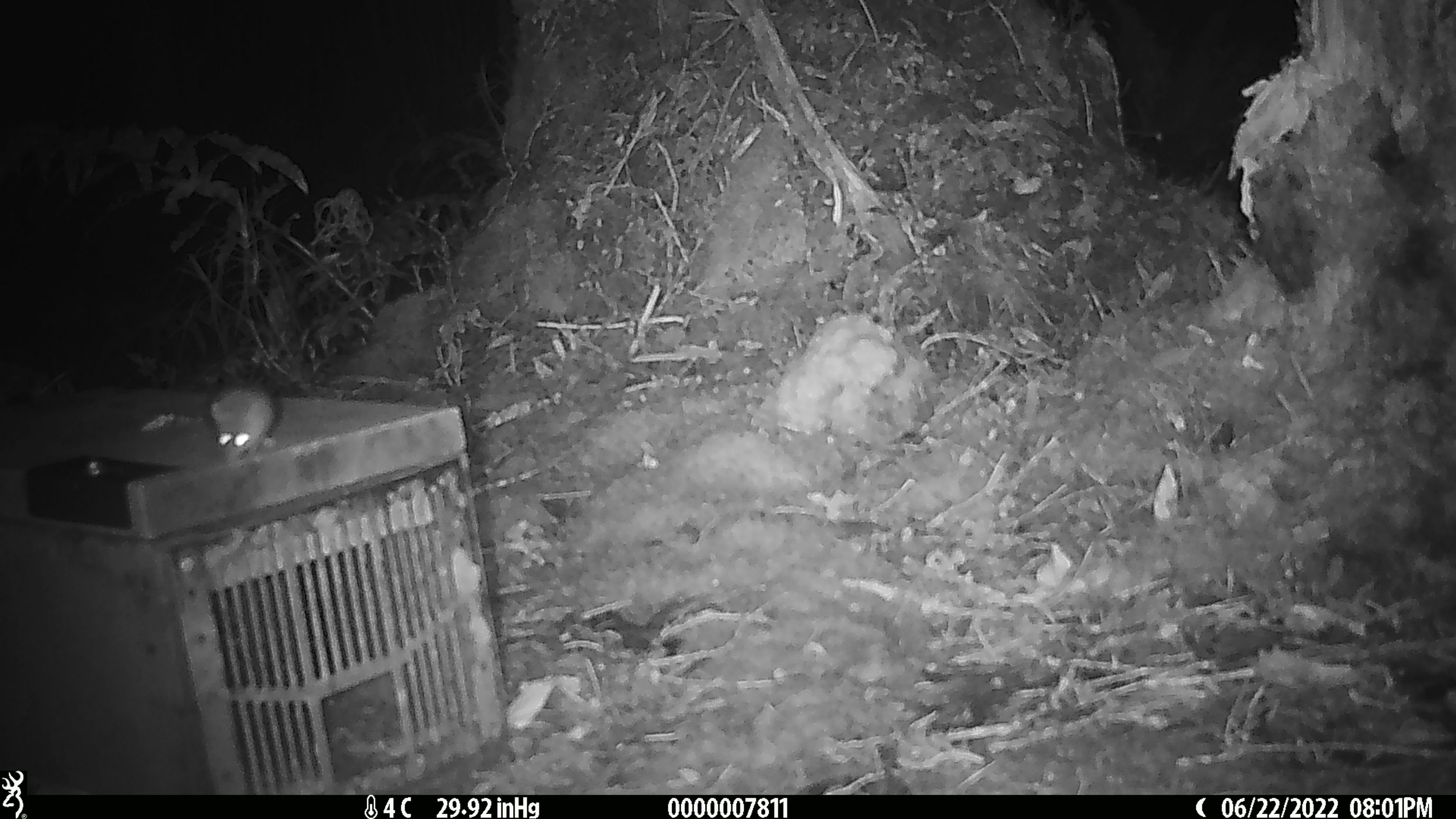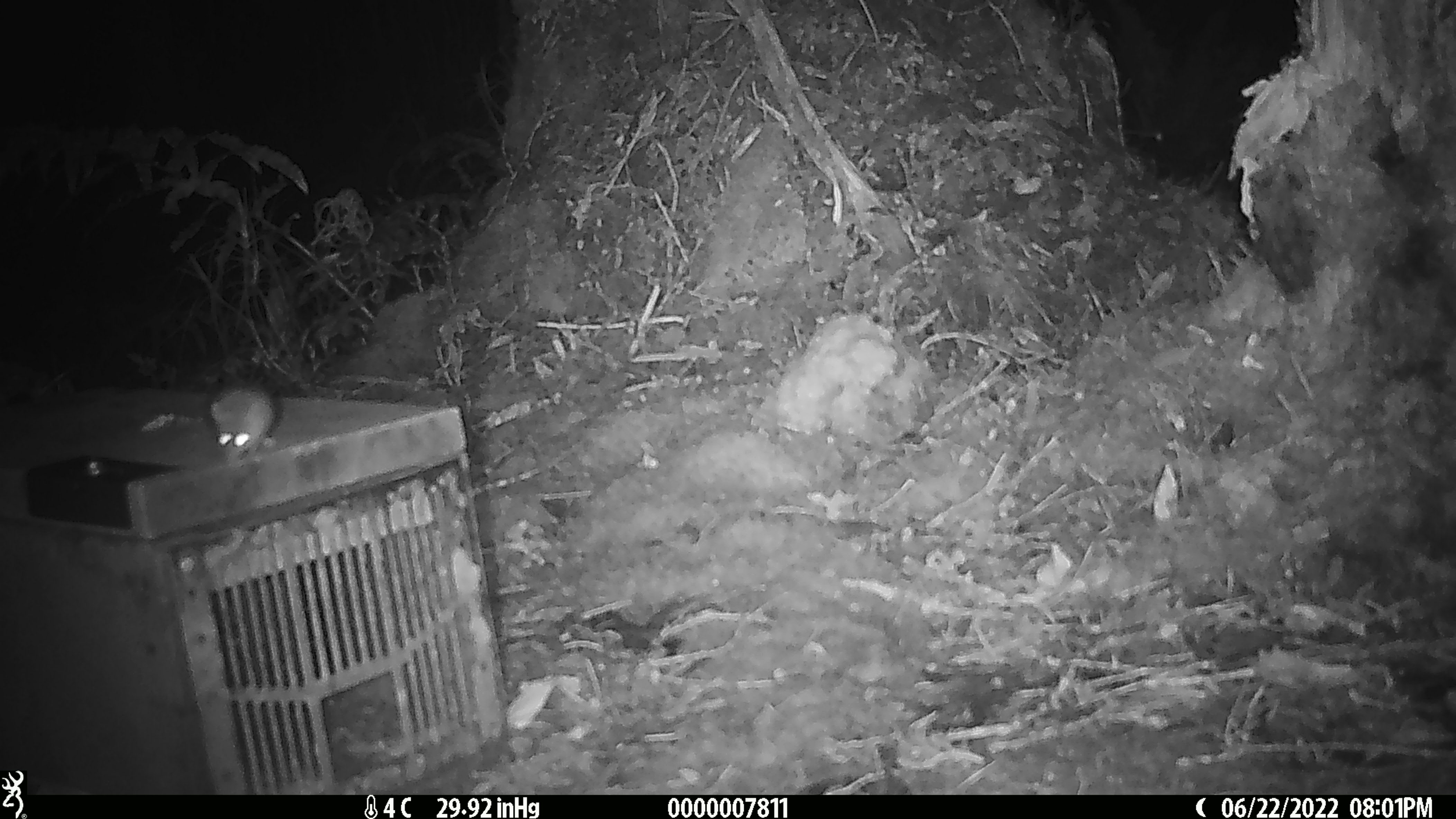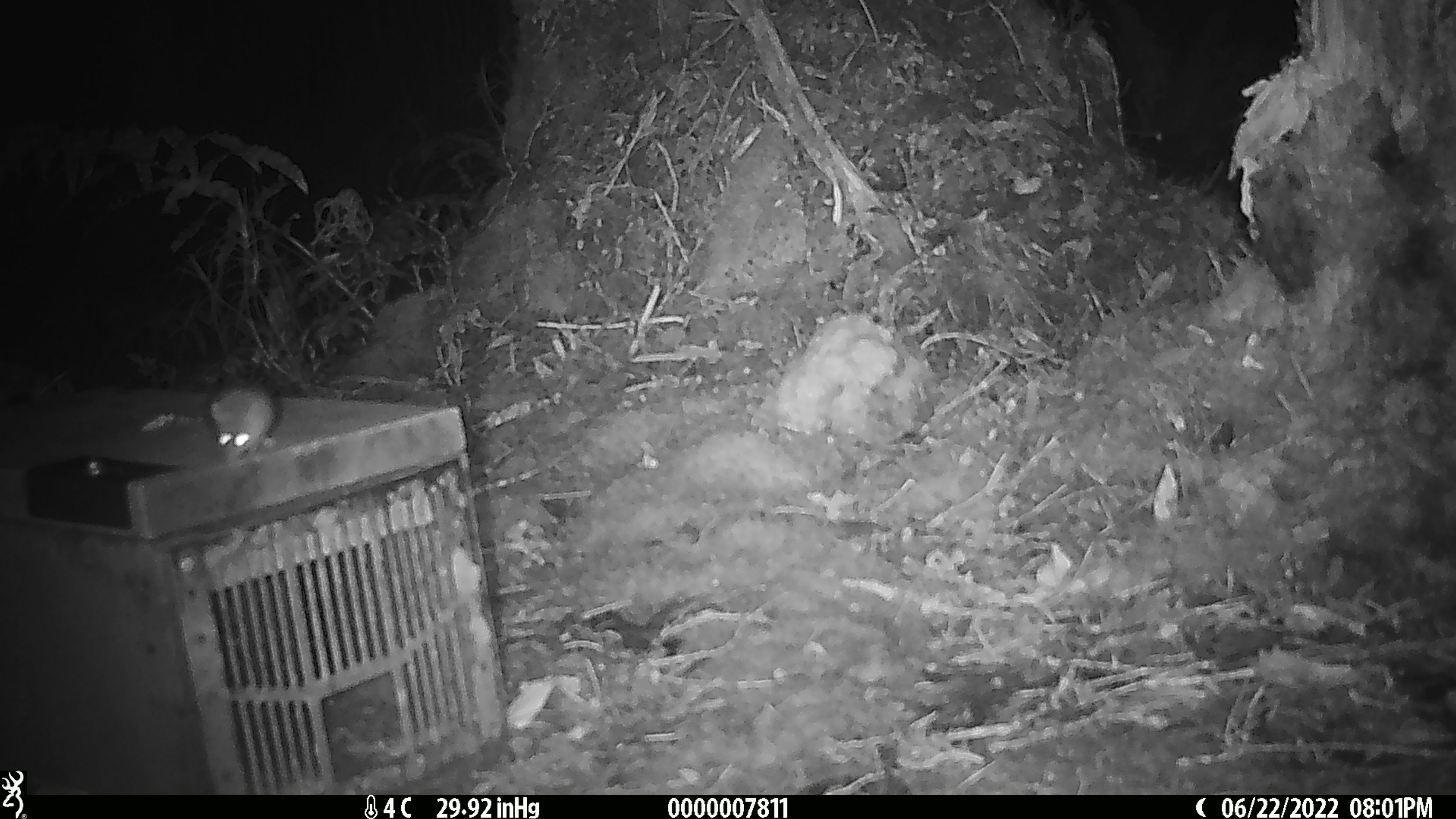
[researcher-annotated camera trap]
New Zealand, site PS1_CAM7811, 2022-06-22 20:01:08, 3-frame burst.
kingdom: Animalia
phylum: Chordata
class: Mammalia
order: Rodentia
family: Muridae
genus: Mus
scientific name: Mus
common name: mouse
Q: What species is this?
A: Mouse (Mus).